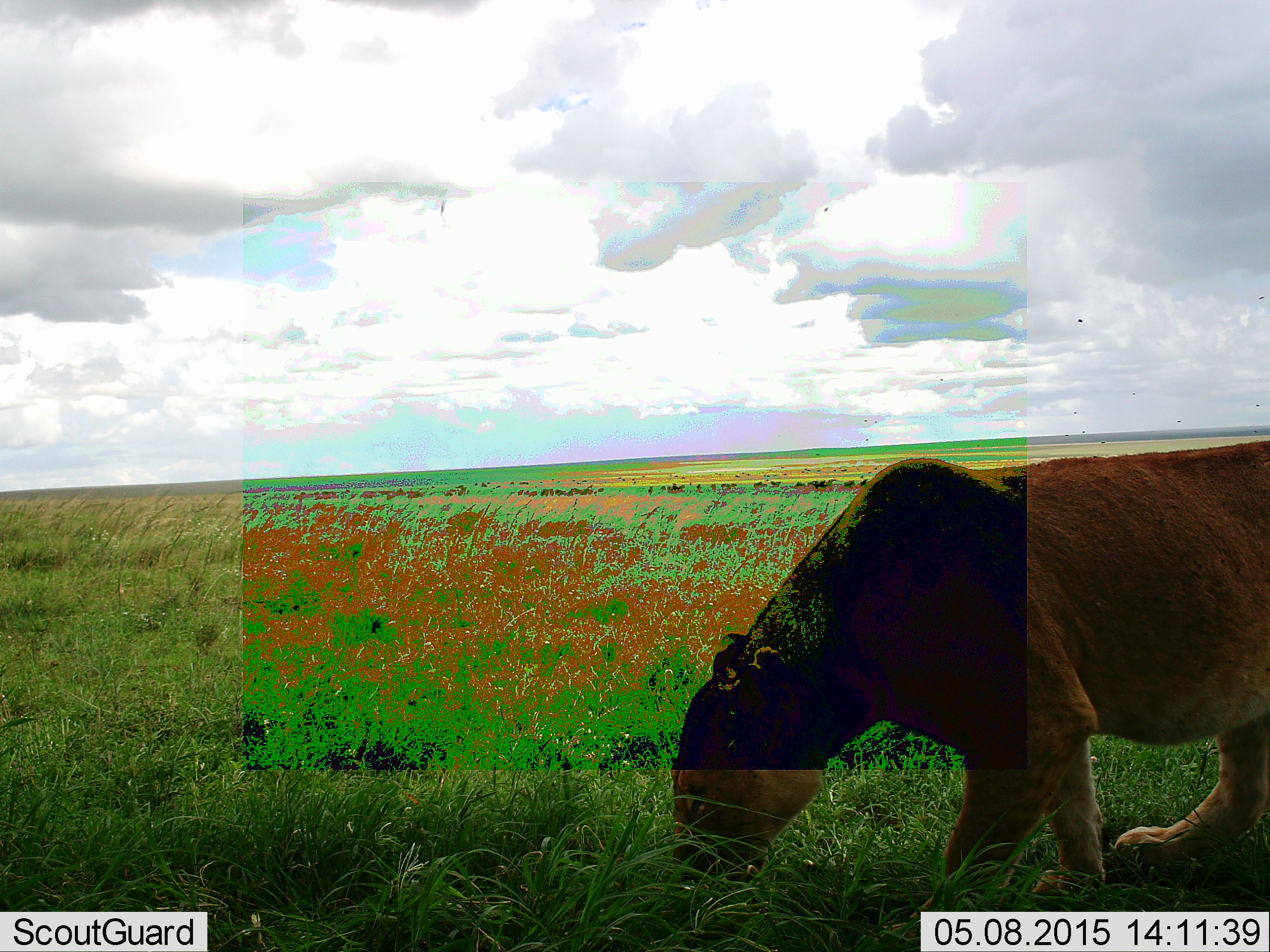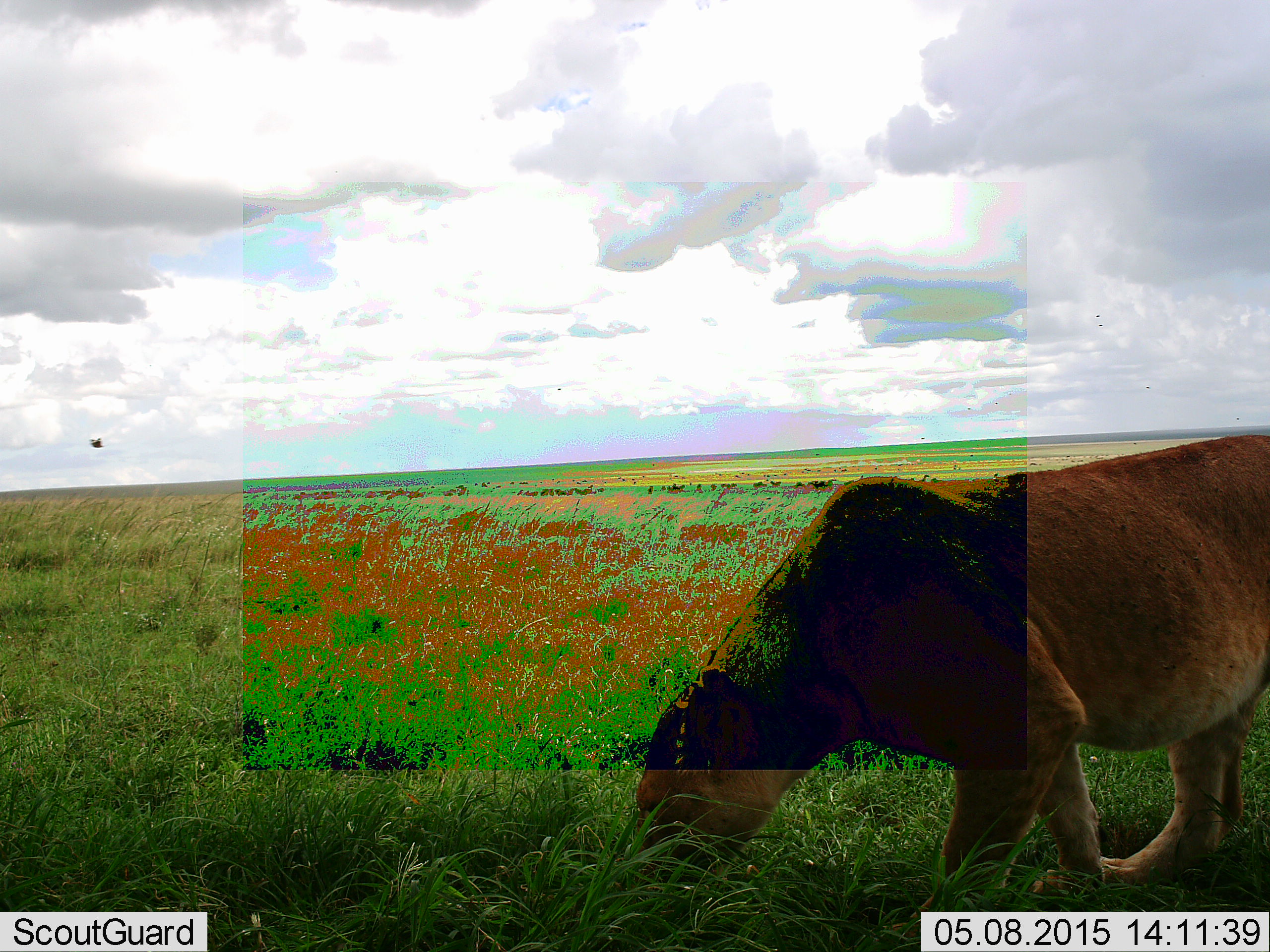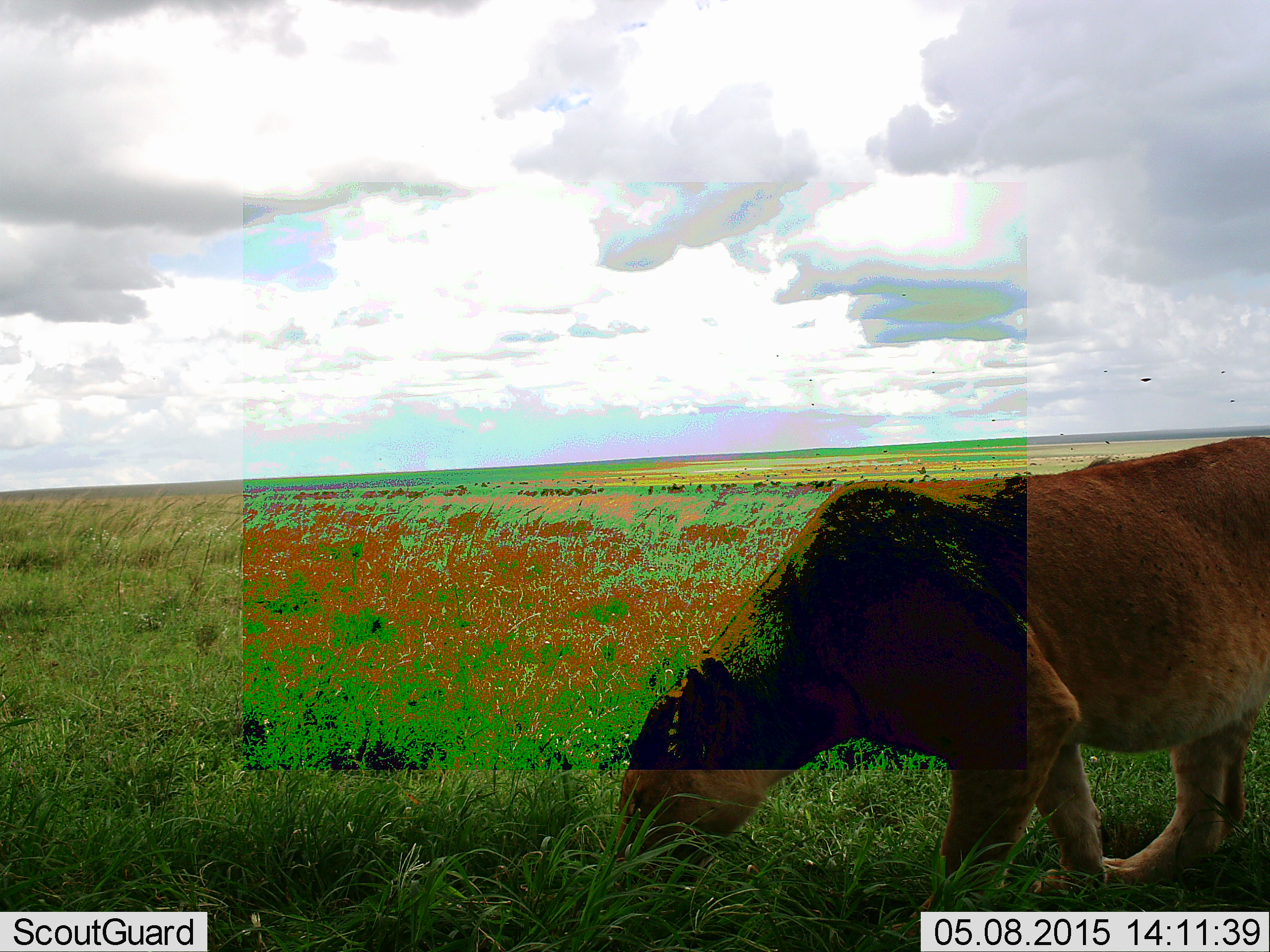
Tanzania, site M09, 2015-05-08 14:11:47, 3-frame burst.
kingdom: Animalia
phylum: Chordata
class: Mammalia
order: Carnivora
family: Felidae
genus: Panthera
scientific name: Panthera leo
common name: lion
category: lionfemale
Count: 1.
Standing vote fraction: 27%.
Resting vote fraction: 0%.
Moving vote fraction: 36%.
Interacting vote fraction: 27%.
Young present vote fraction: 0%.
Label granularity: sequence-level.